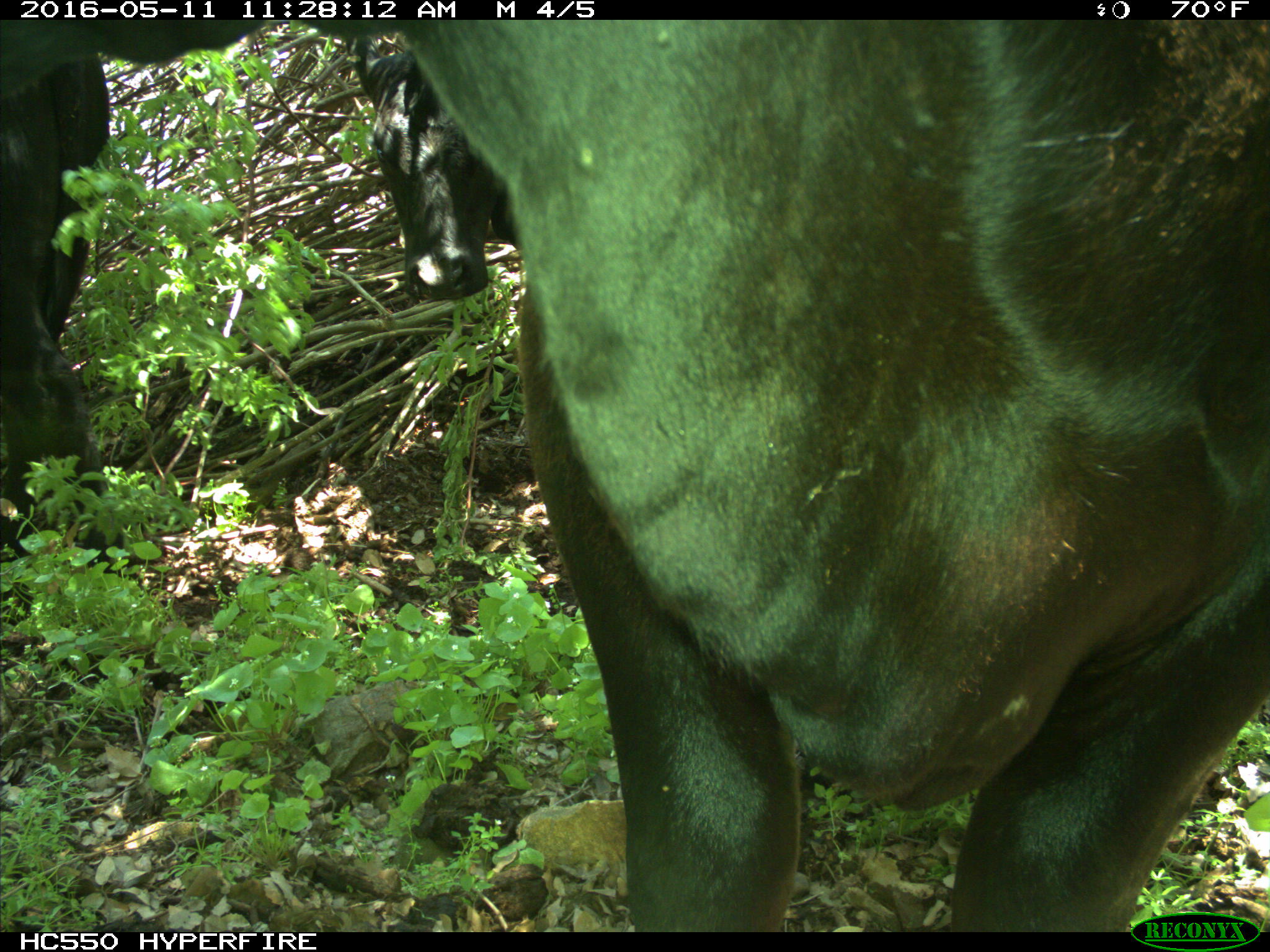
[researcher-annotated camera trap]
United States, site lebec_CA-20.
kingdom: Animalia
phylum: Chordata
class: Mammalia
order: Artiodactyla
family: Bovidae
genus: Bos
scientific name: Bos taurus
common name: domestic cow